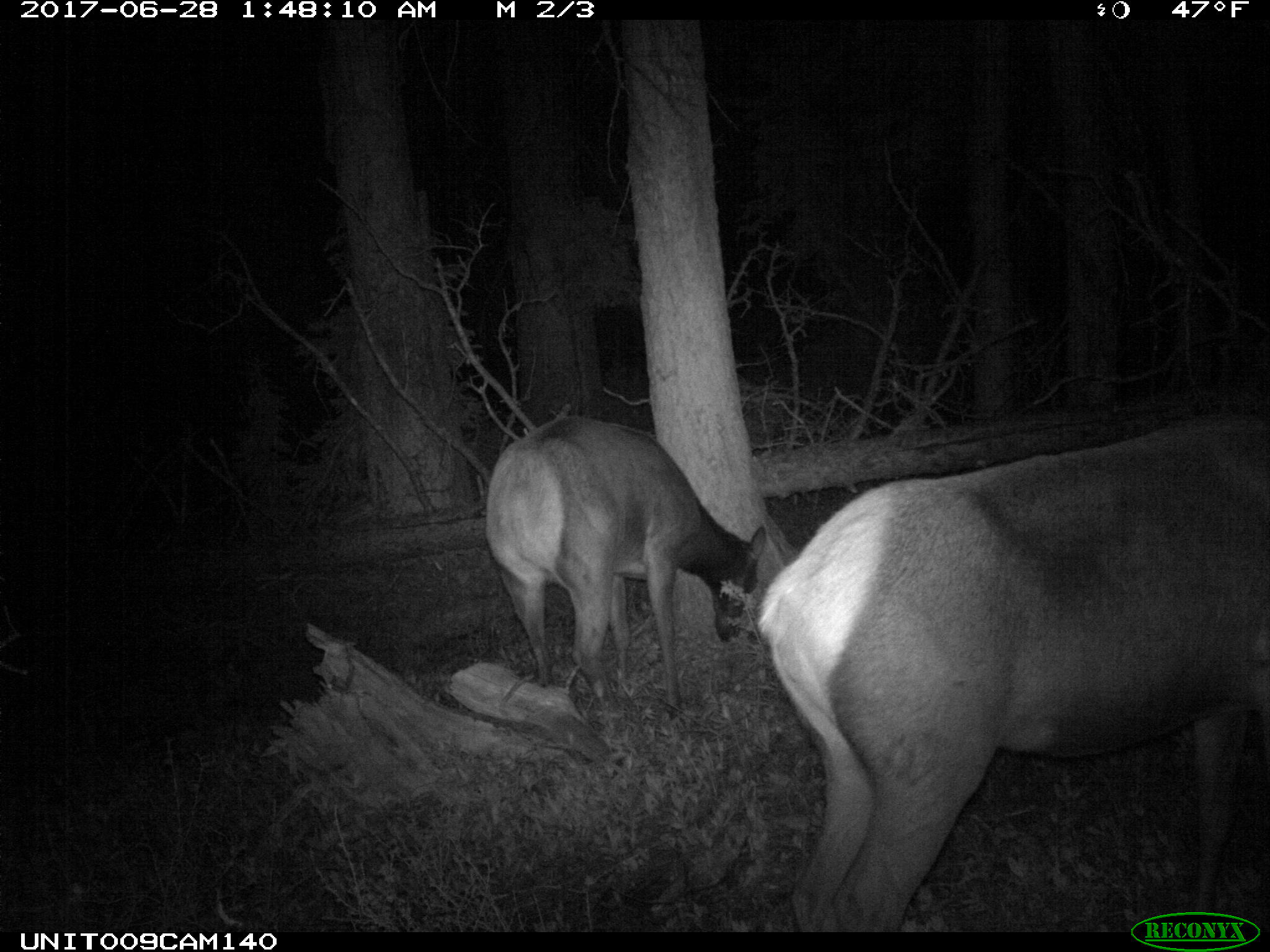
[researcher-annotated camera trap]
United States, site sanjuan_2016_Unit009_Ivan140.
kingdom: Animalia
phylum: Chordata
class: Mammalia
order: Artiodactyla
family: Cervidae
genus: Cervus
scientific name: Cervus elaphus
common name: red deer